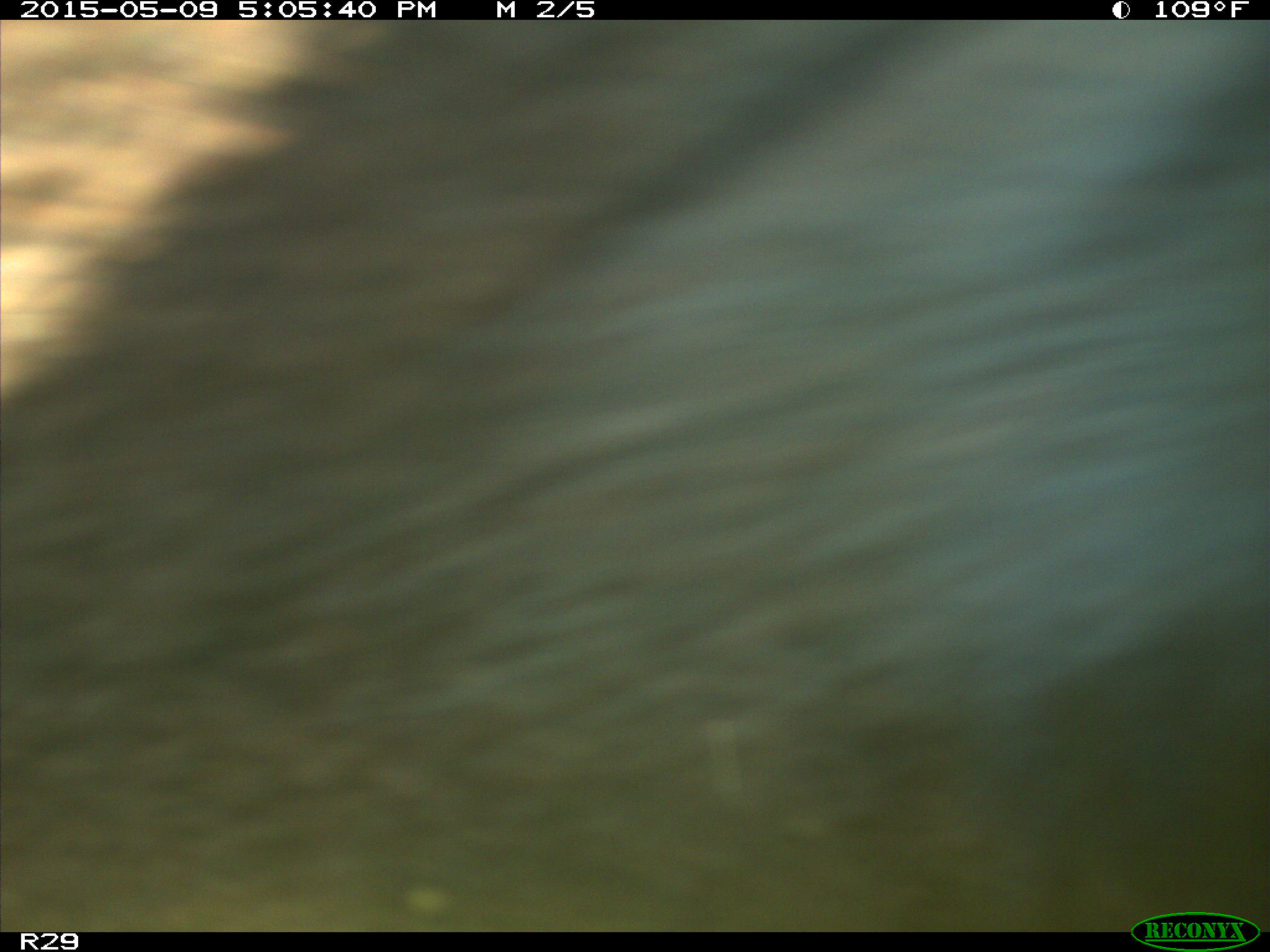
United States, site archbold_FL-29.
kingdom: Animalia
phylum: Chordata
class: Mammalia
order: Artiodactyla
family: Bovidae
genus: Bos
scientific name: Bos taurus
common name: domestic cow